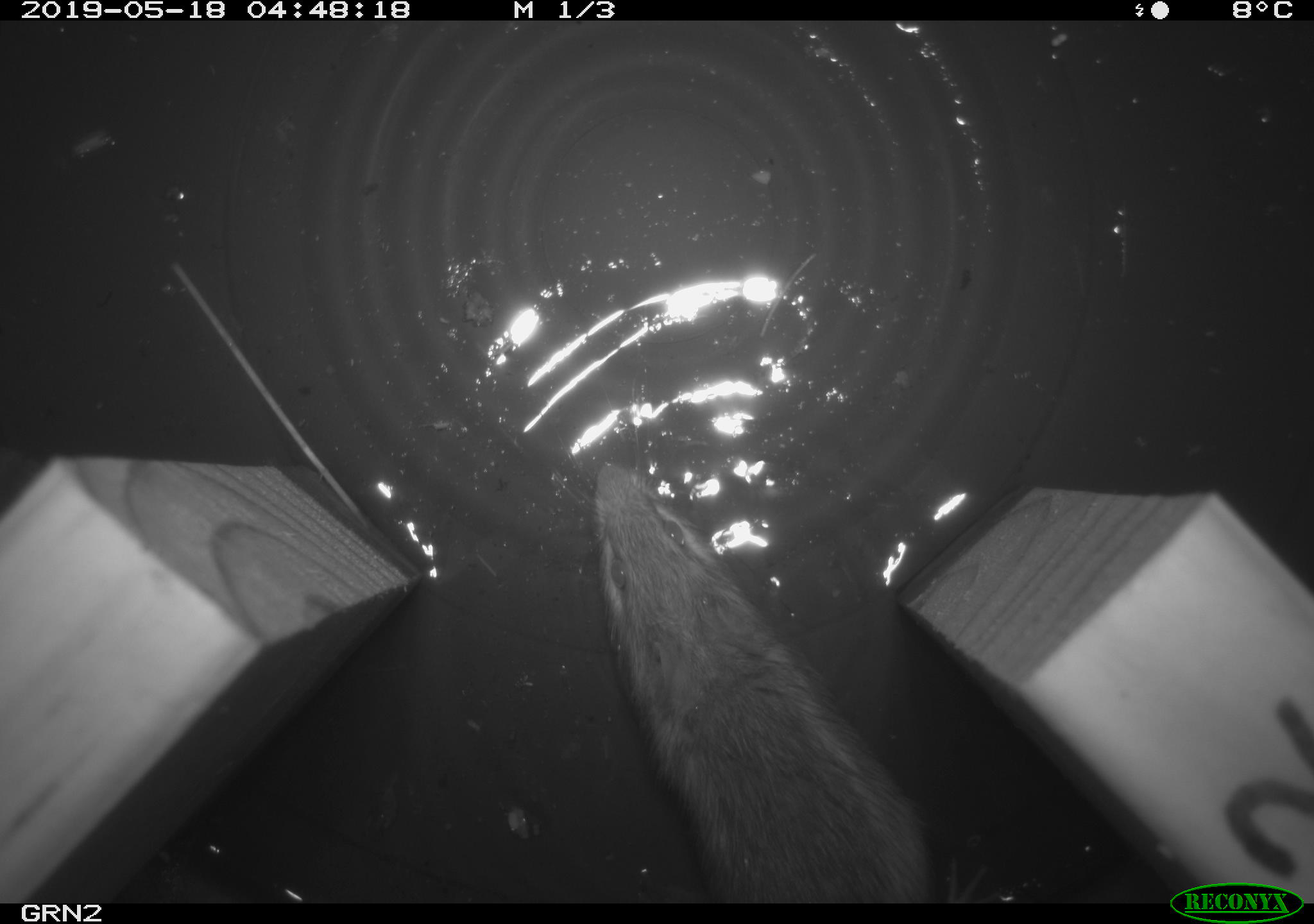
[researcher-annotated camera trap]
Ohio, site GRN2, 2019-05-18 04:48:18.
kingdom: Animalia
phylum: Chordata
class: Mammalia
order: Rodentia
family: Cricetidae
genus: Peromyscus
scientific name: Peromyscus leucopus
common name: white-footed mouse